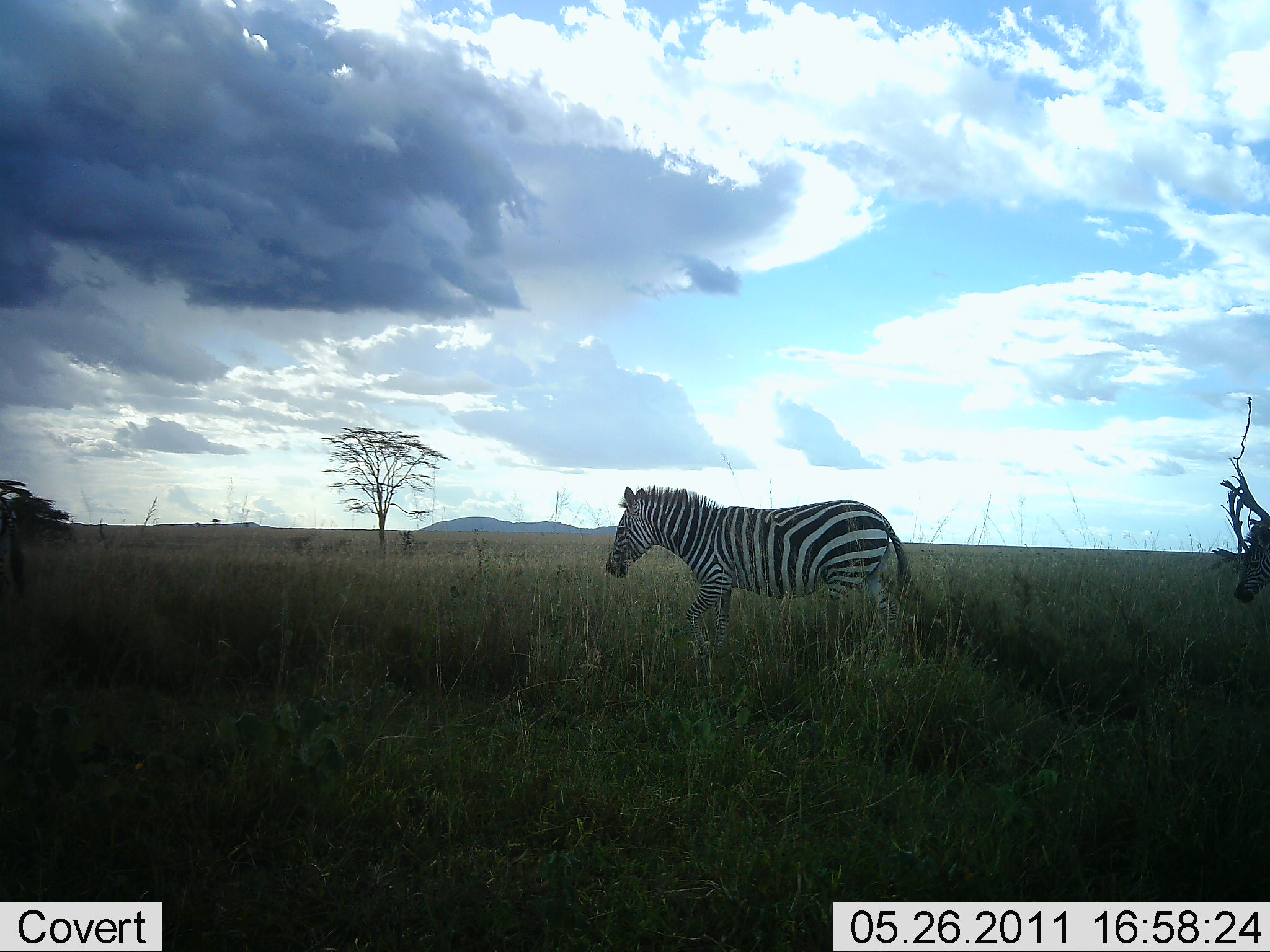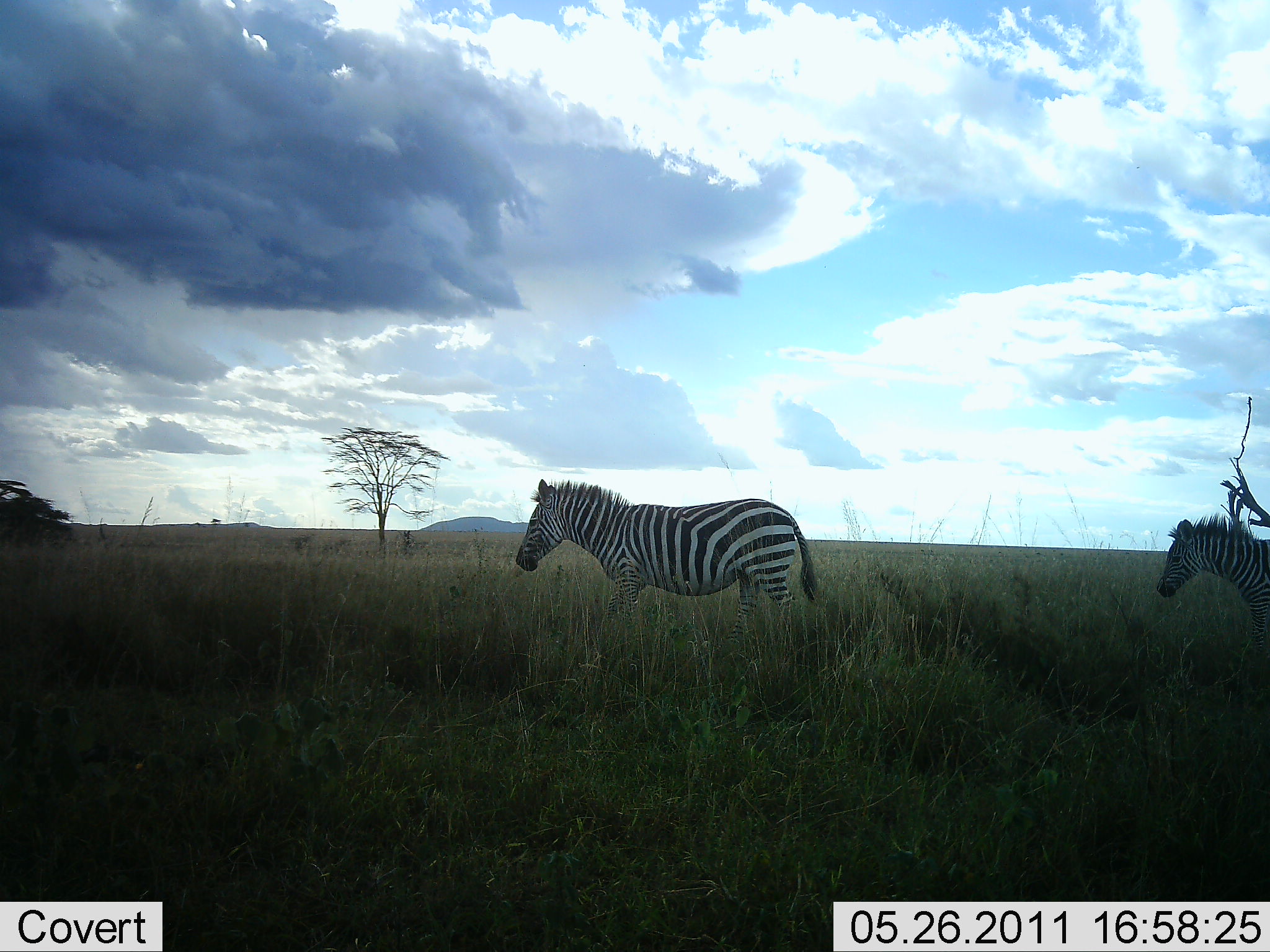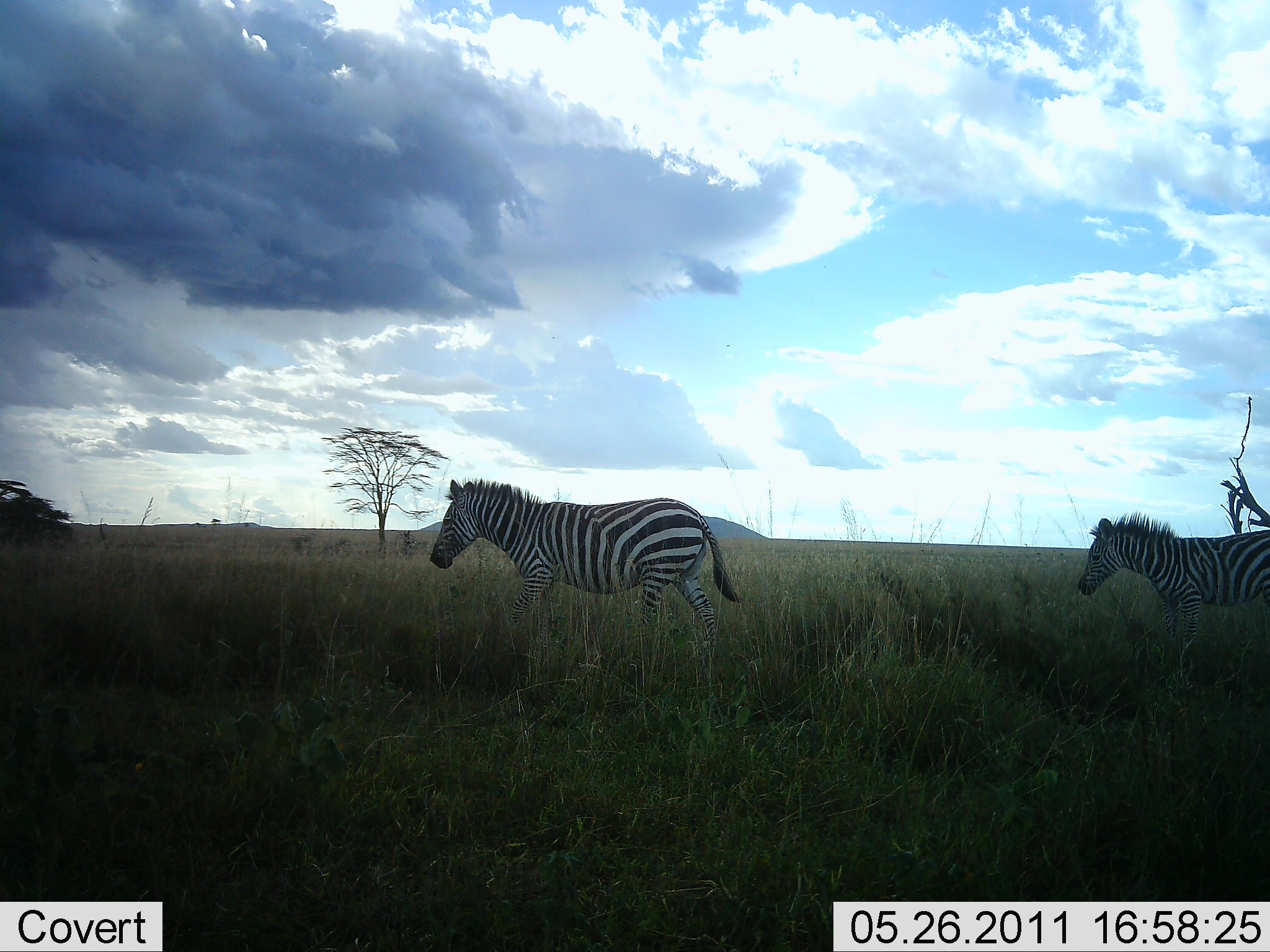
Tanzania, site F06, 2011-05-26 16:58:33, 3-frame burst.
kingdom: Animalia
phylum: Chordata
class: Mammalia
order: Perissodactyla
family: Equidae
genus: Equus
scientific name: Equus quagga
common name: plains zebra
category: zebra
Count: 2.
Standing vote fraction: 0%.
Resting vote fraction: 0%.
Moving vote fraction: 100%.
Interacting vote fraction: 0%.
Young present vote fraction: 10%.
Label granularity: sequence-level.